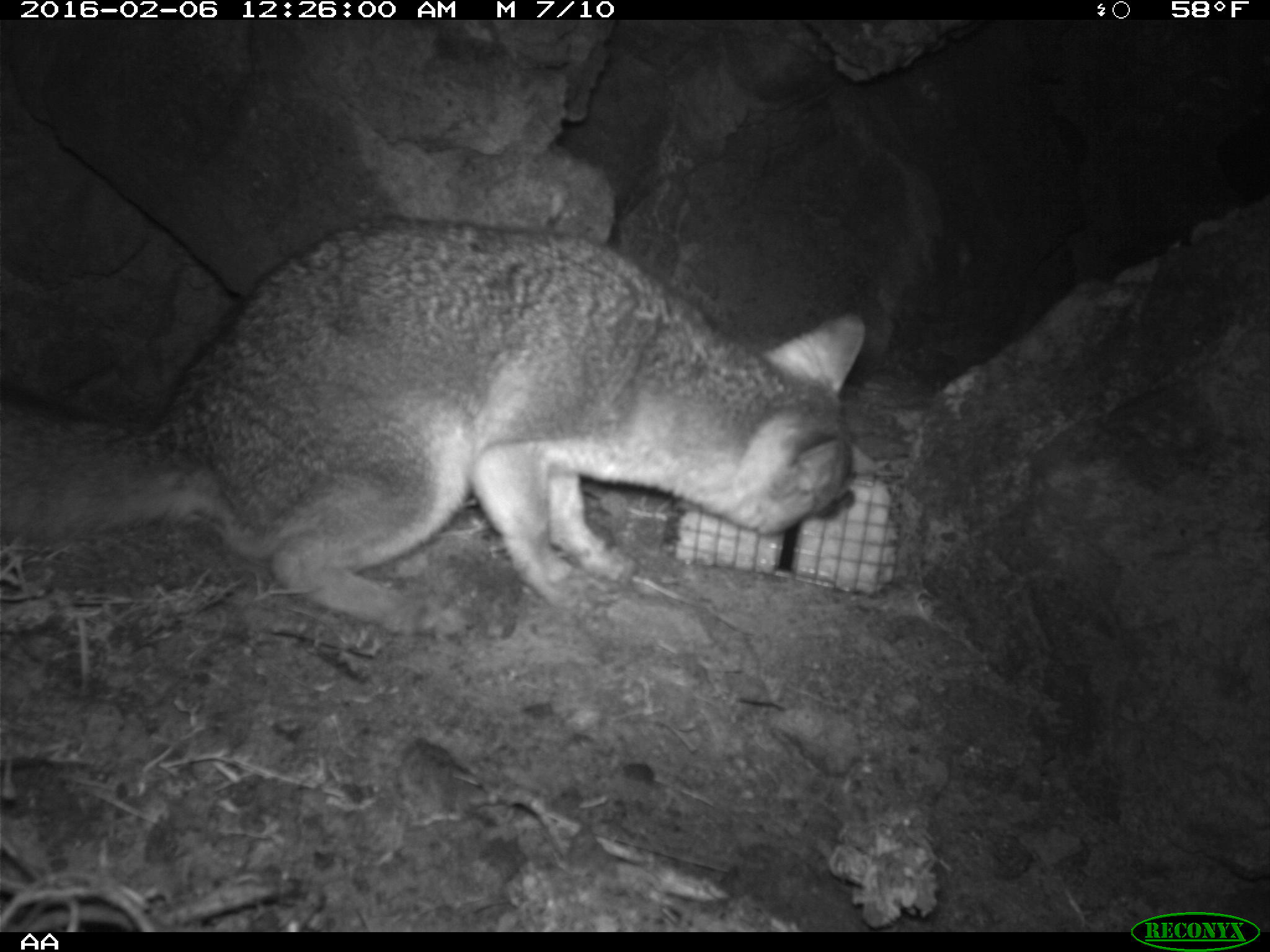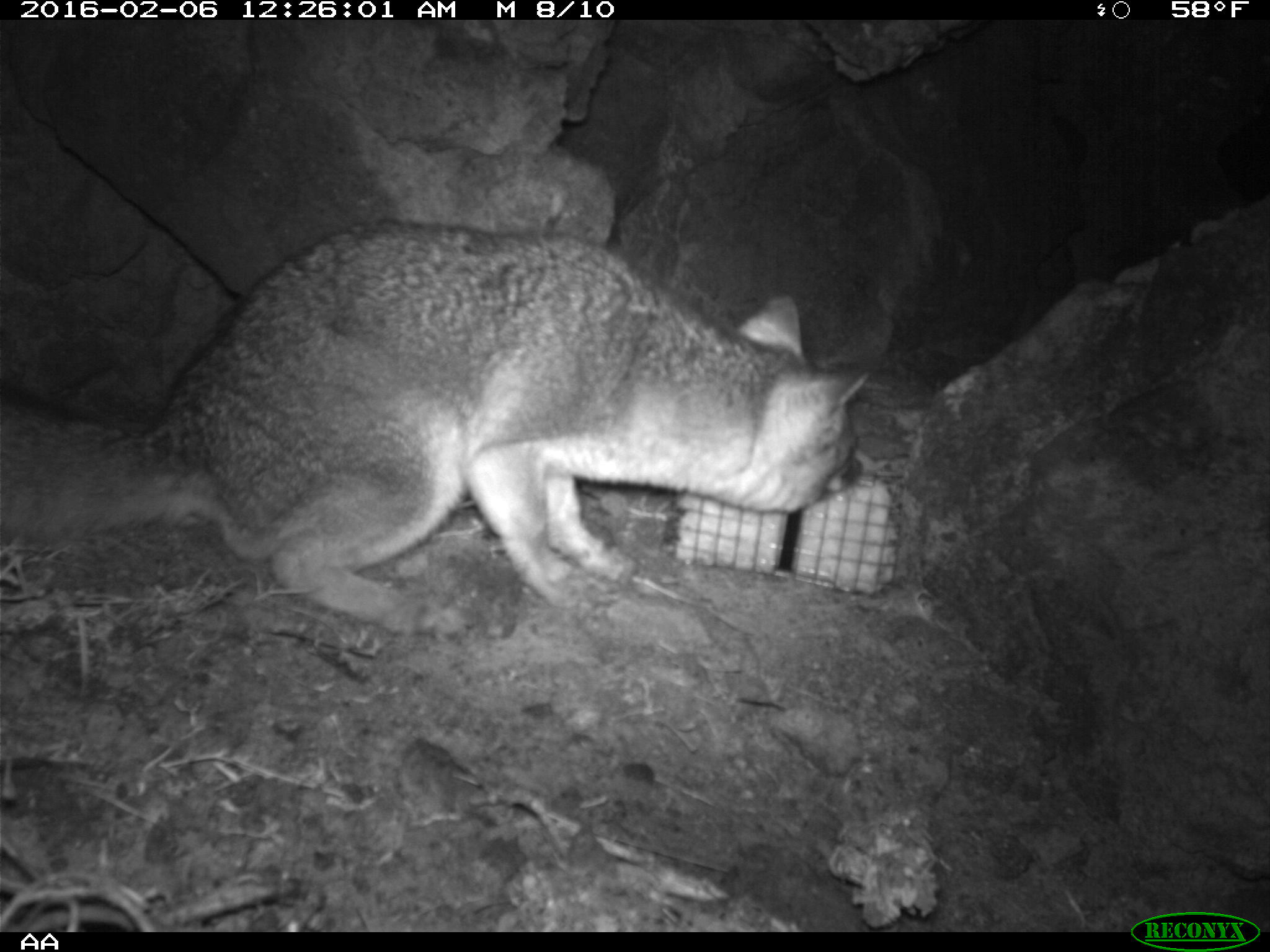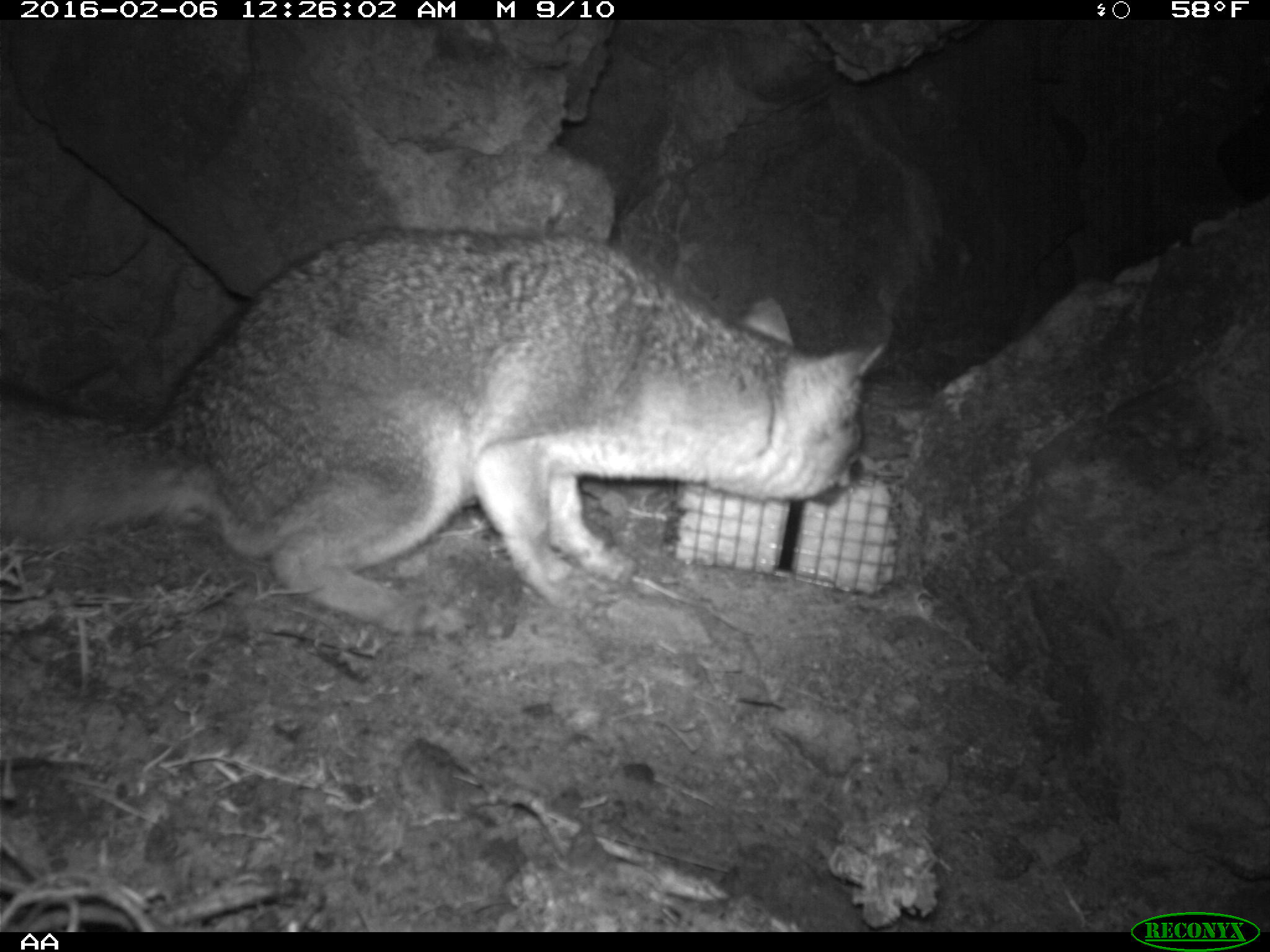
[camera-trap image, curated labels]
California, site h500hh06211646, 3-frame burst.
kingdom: Animalia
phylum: Chordata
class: Mammalia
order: Carnivora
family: Canidae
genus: Urocyon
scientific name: Urocyon littoralis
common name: island fox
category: fox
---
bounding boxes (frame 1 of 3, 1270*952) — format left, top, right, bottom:
fox: 0, 214, 866, 638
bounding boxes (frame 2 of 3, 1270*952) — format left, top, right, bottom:
fox: 0, 221, 871, 638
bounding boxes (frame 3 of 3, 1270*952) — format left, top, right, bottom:
fox: 0, 224, 890, 633